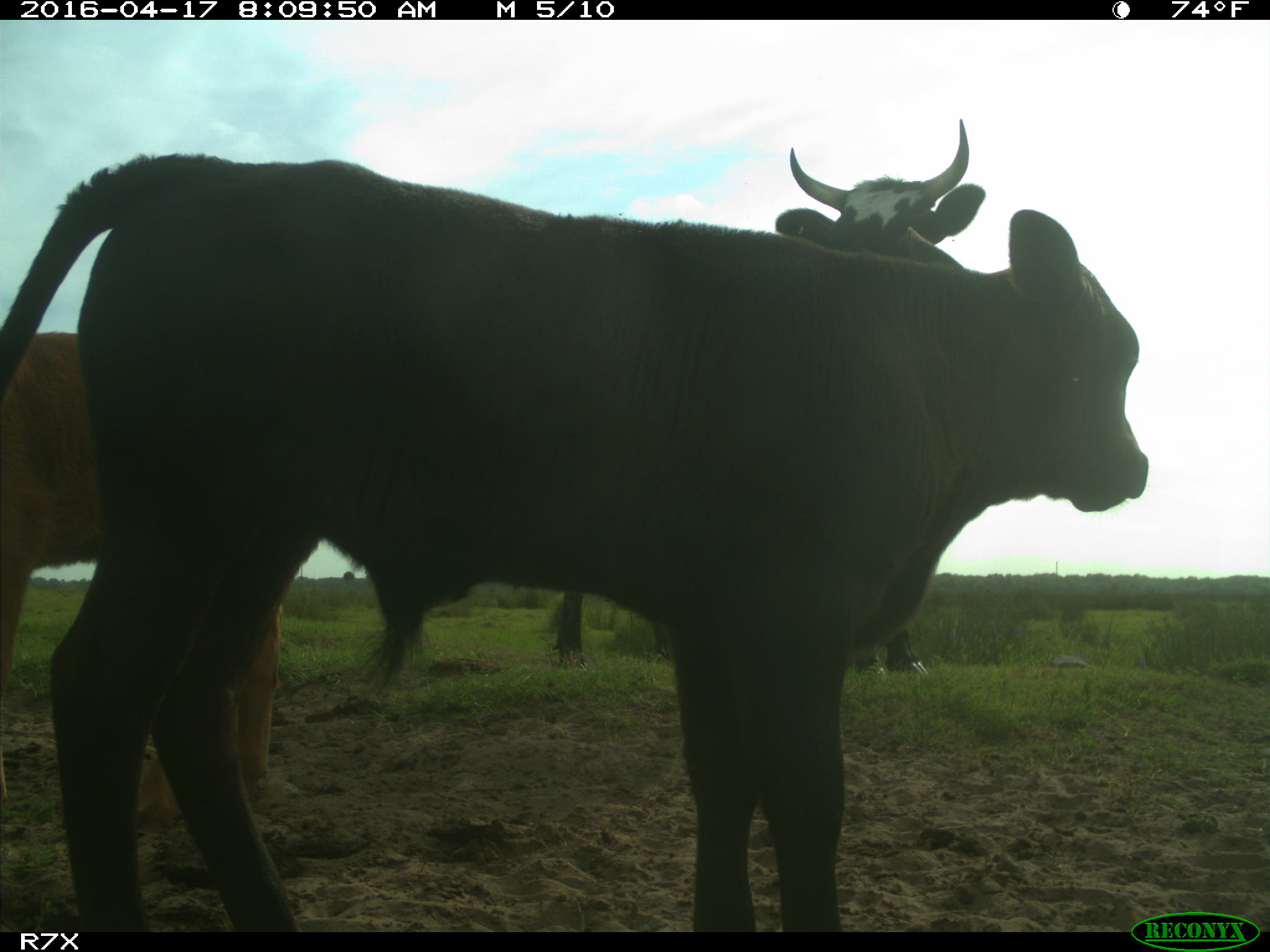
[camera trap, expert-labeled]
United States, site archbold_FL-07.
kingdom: Animalia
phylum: Chordata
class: Mammalia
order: Artiodactyla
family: Bovidae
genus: Bos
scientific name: Bos taurus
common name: domestic cow